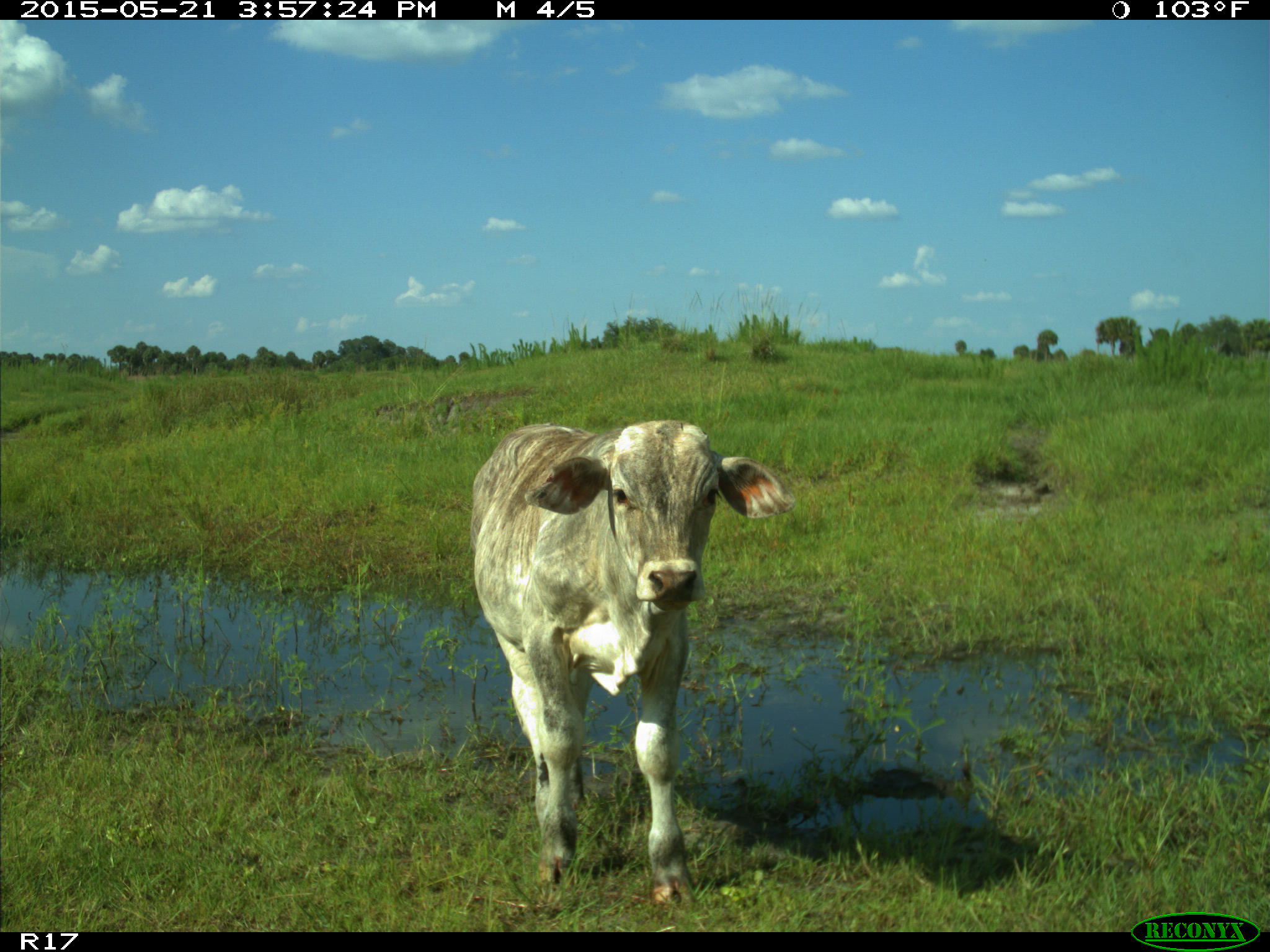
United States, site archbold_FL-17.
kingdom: Animalia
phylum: Chordata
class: Mammalia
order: Artiodactyla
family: Bovidae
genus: Bos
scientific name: Bos taurus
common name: domestic cow